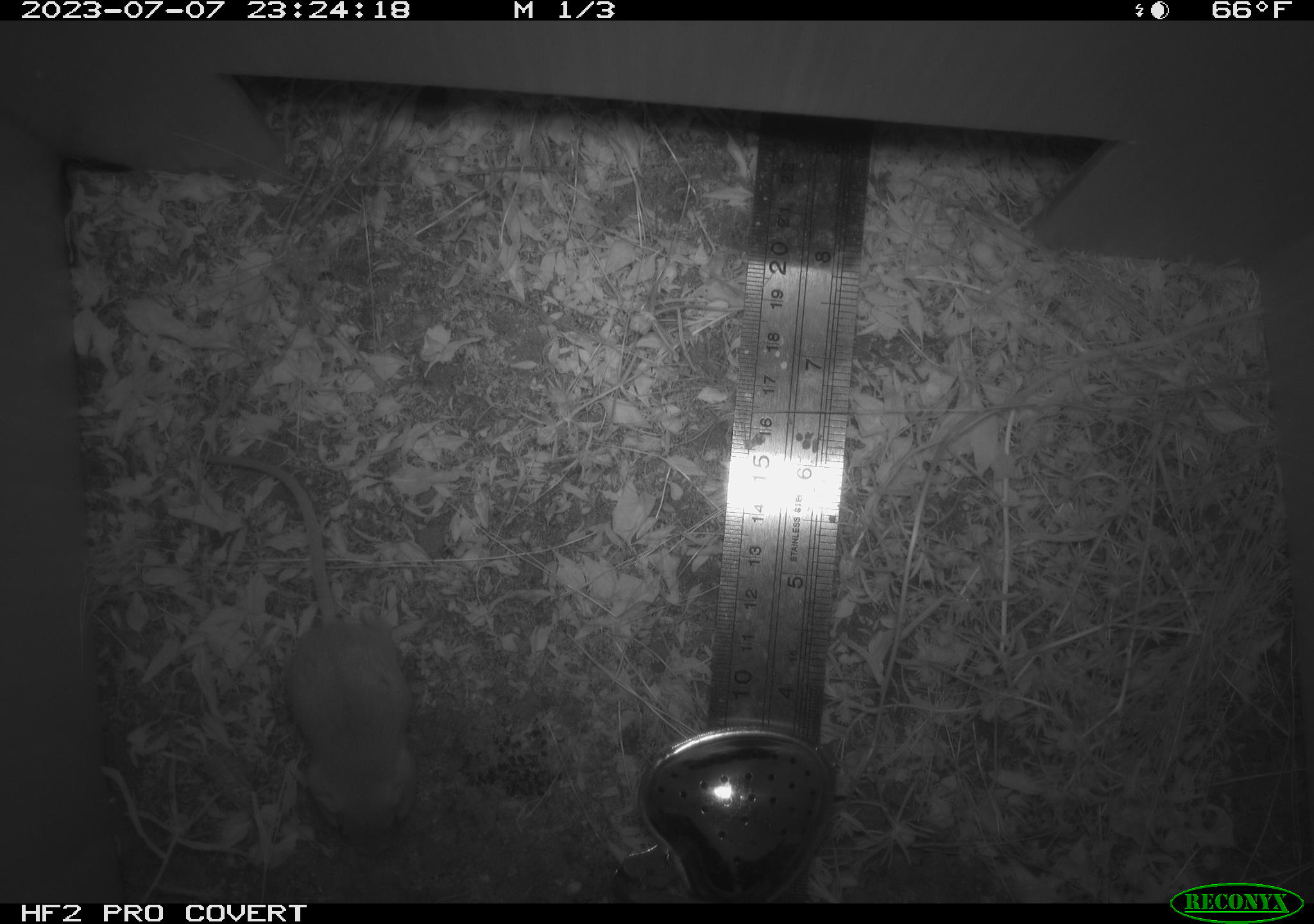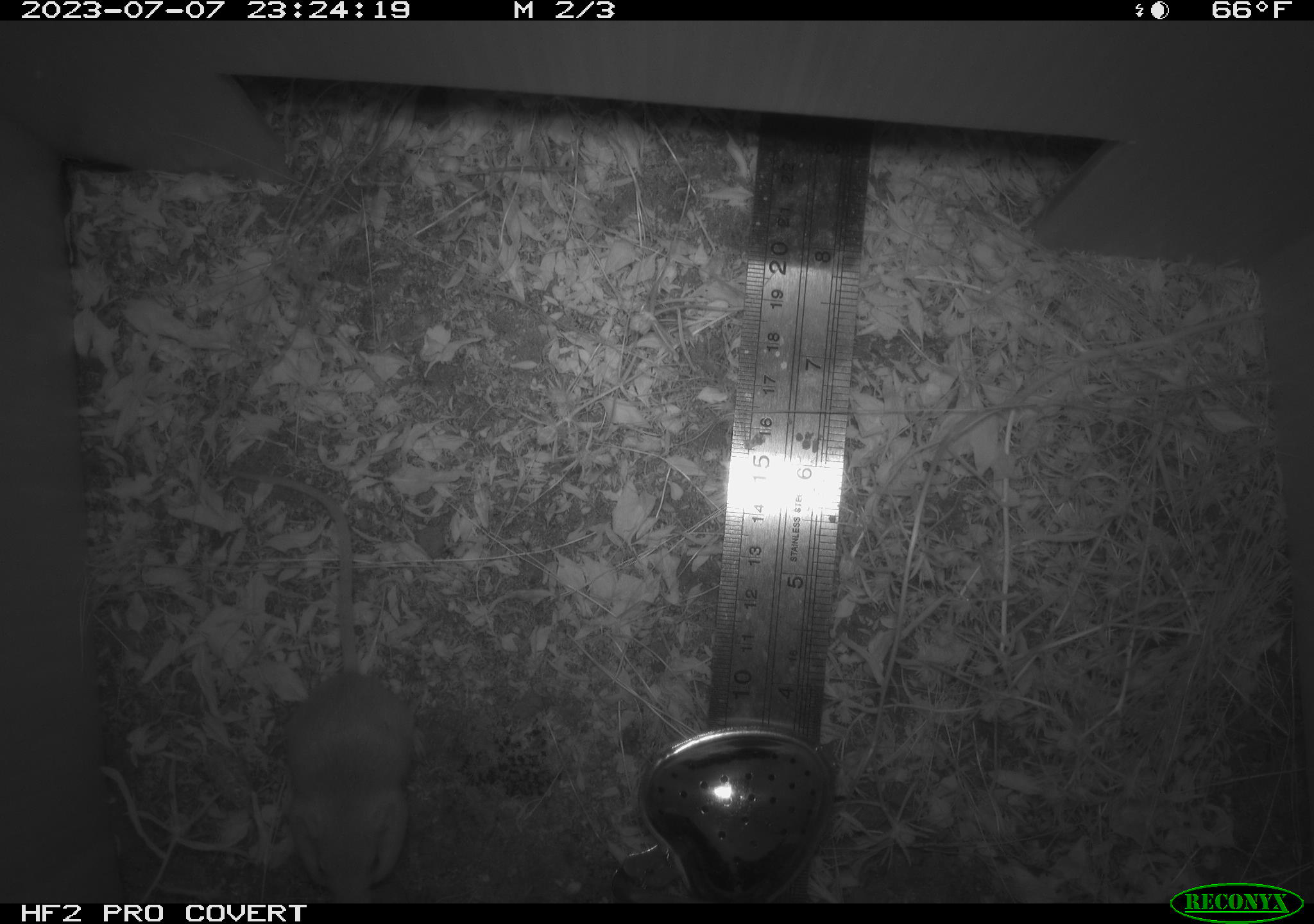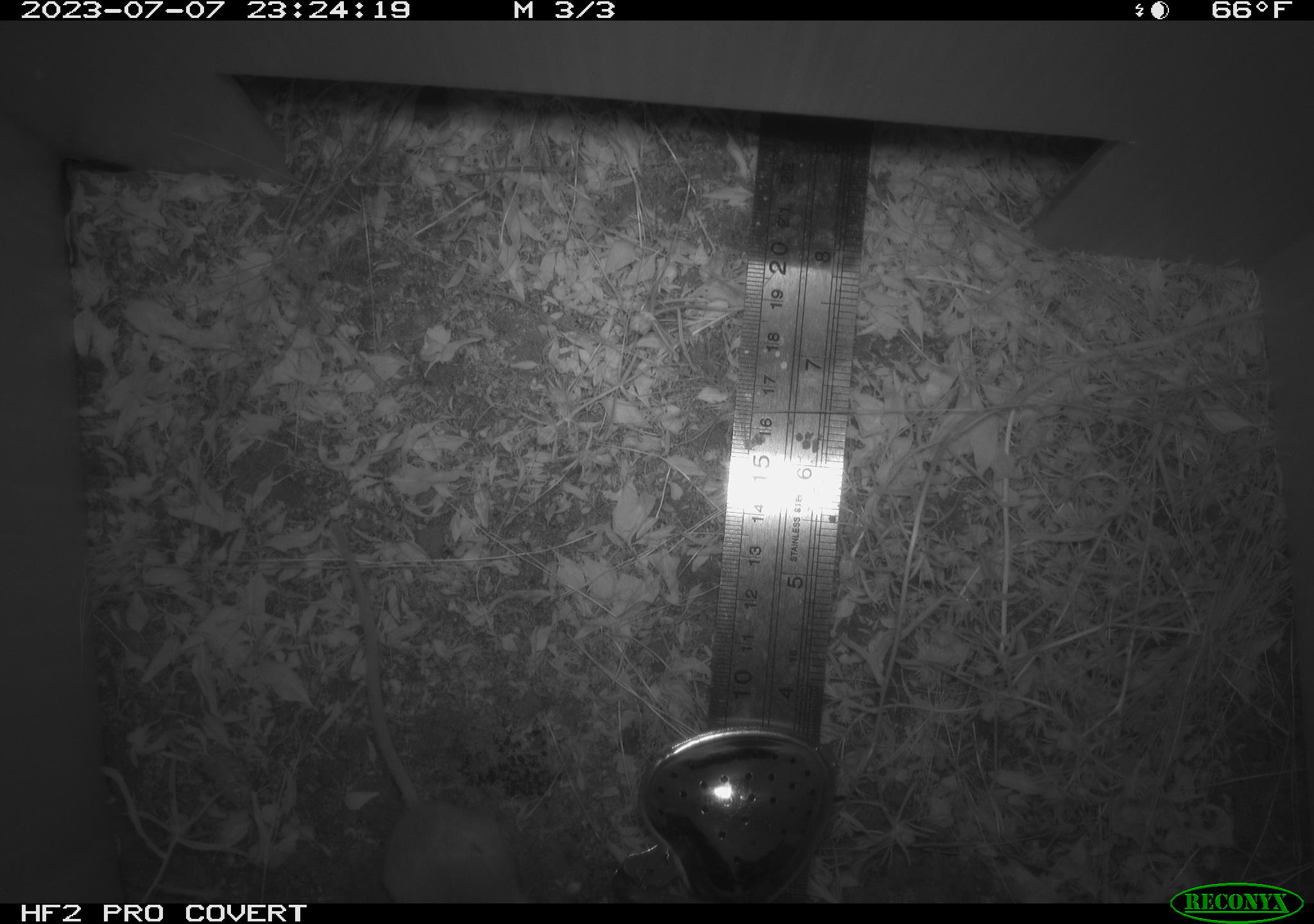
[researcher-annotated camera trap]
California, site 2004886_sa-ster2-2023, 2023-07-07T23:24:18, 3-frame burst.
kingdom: Animalia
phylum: Chordata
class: Mammalia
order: Rodentia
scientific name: Rodentia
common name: mouse species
Mouse species (Rodentia).